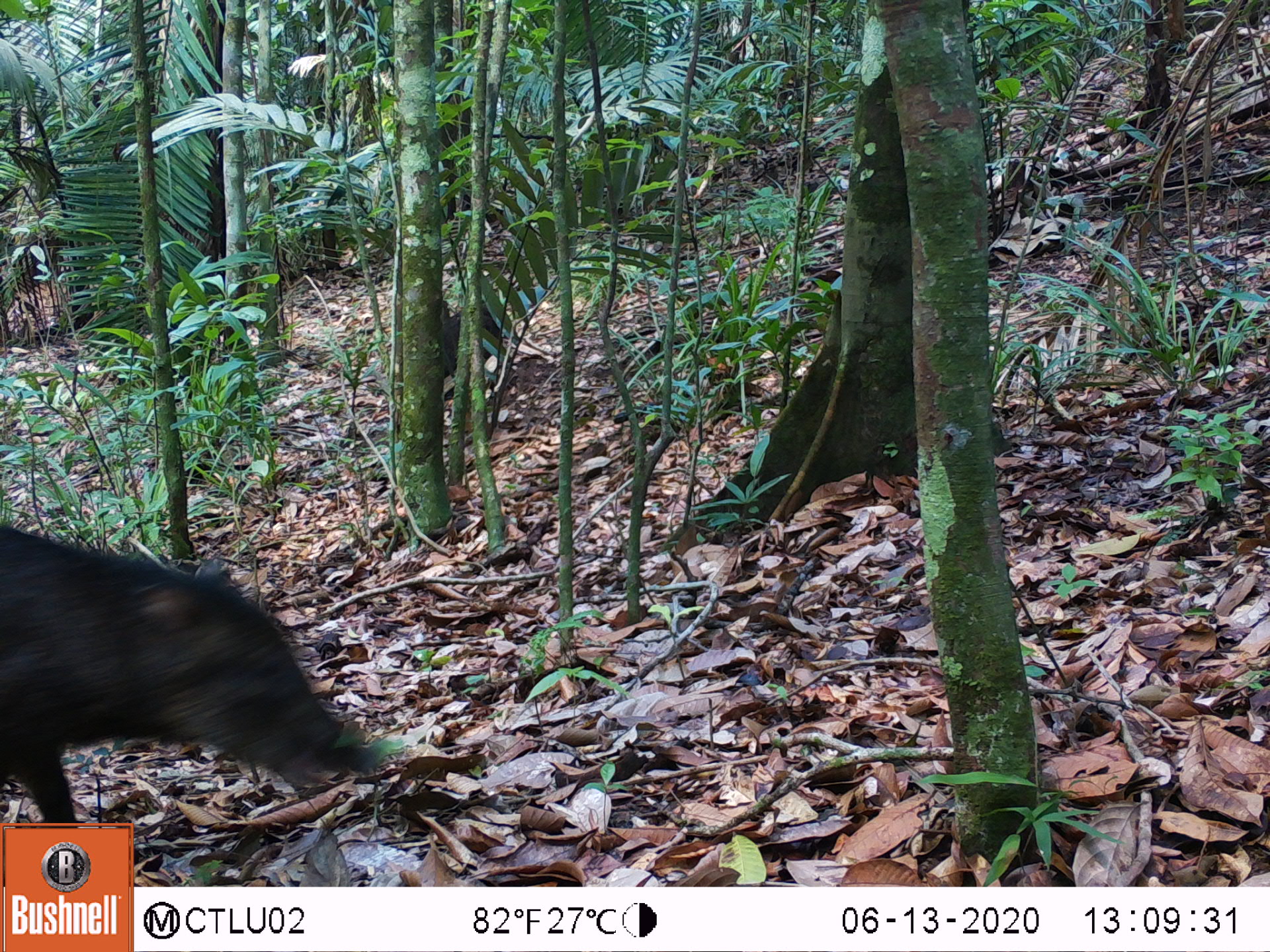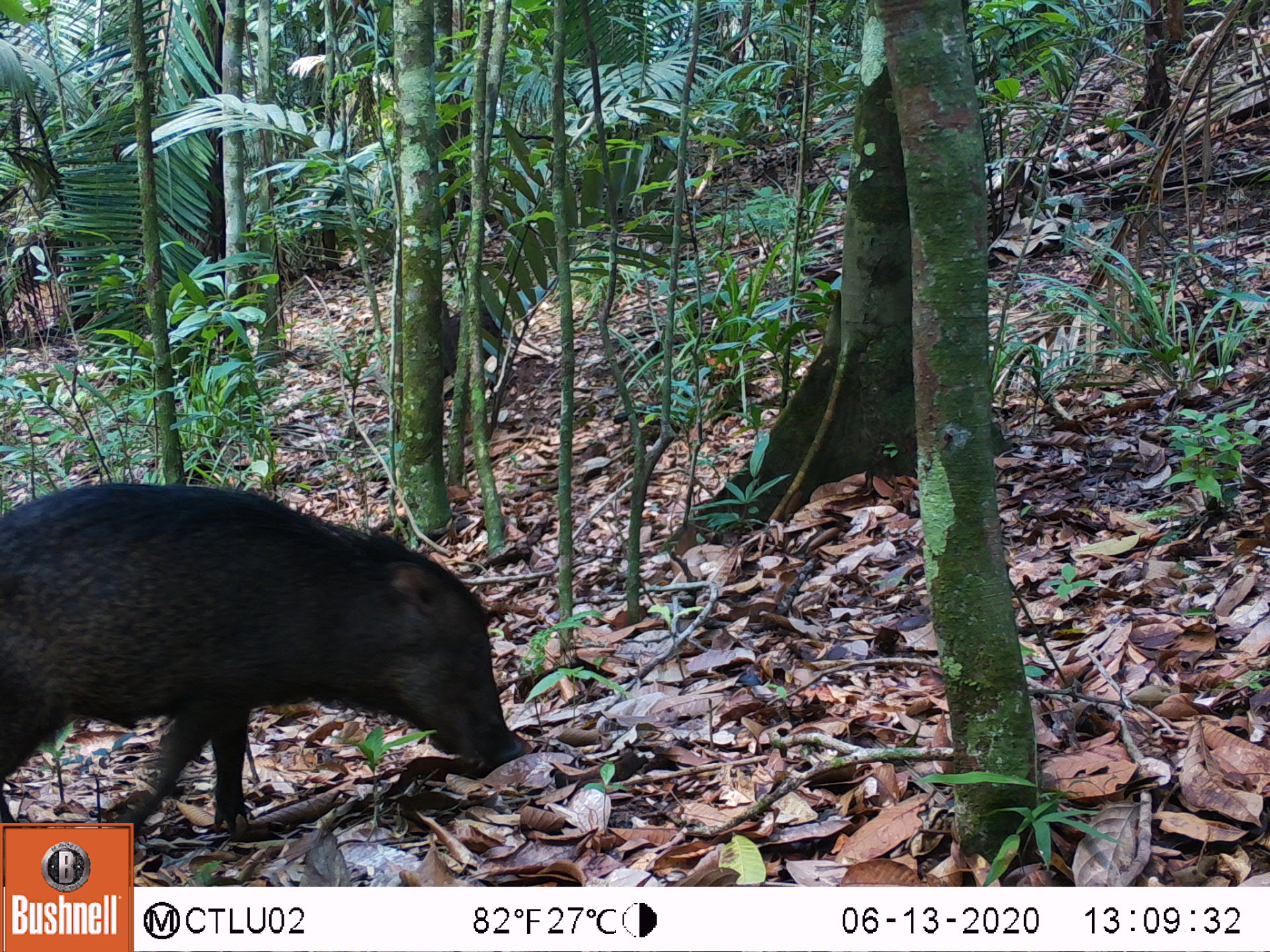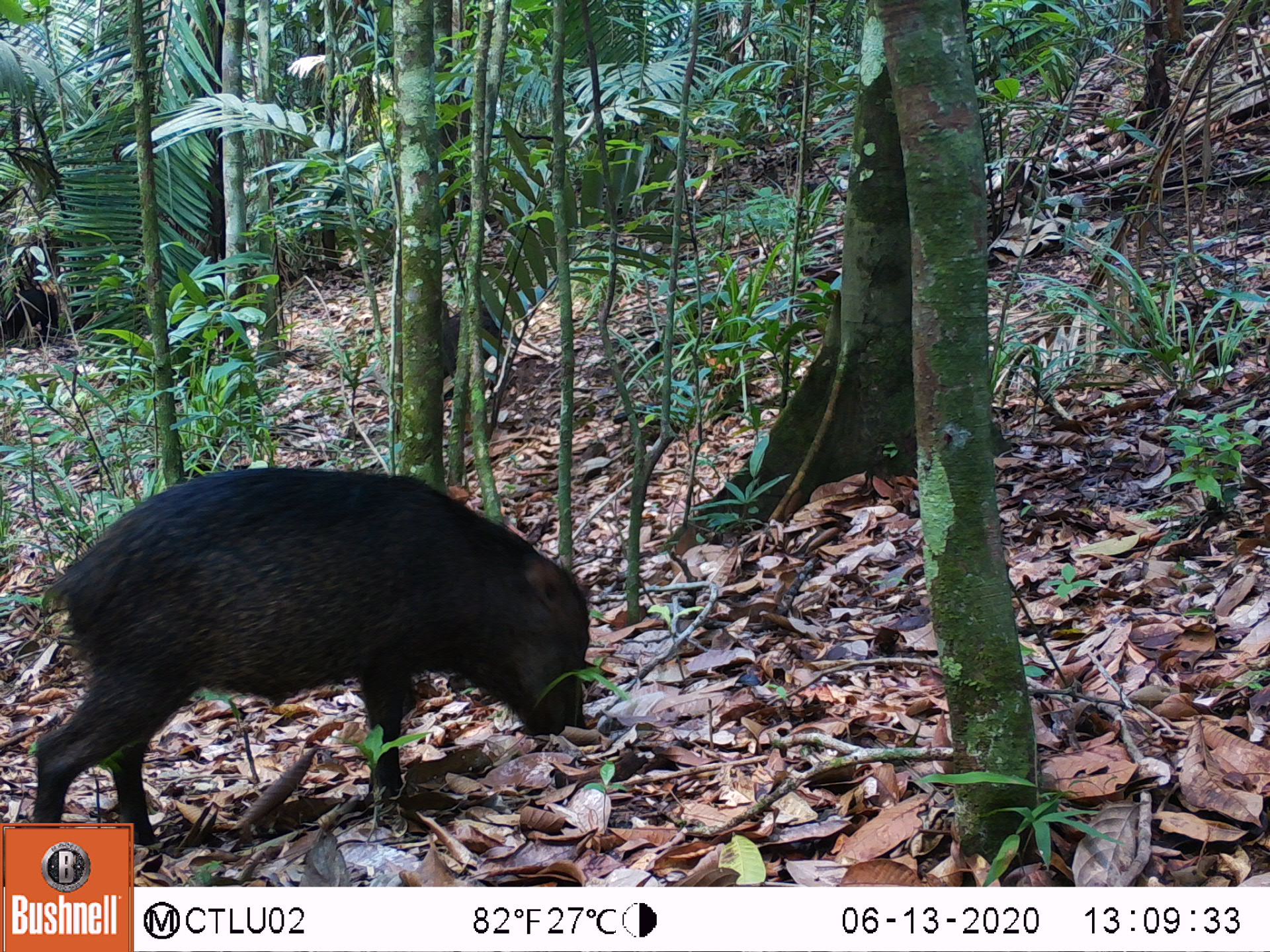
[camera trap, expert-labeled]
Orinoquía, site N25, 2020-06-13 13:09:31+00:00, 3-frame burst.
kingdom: Animalia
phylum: Chordata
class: Mammalia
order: Artiodactyla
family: Tayassuidae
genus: Pecari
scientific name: Pecari tajacu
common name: collared peccary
Collared peccary (Pecari tajacu).